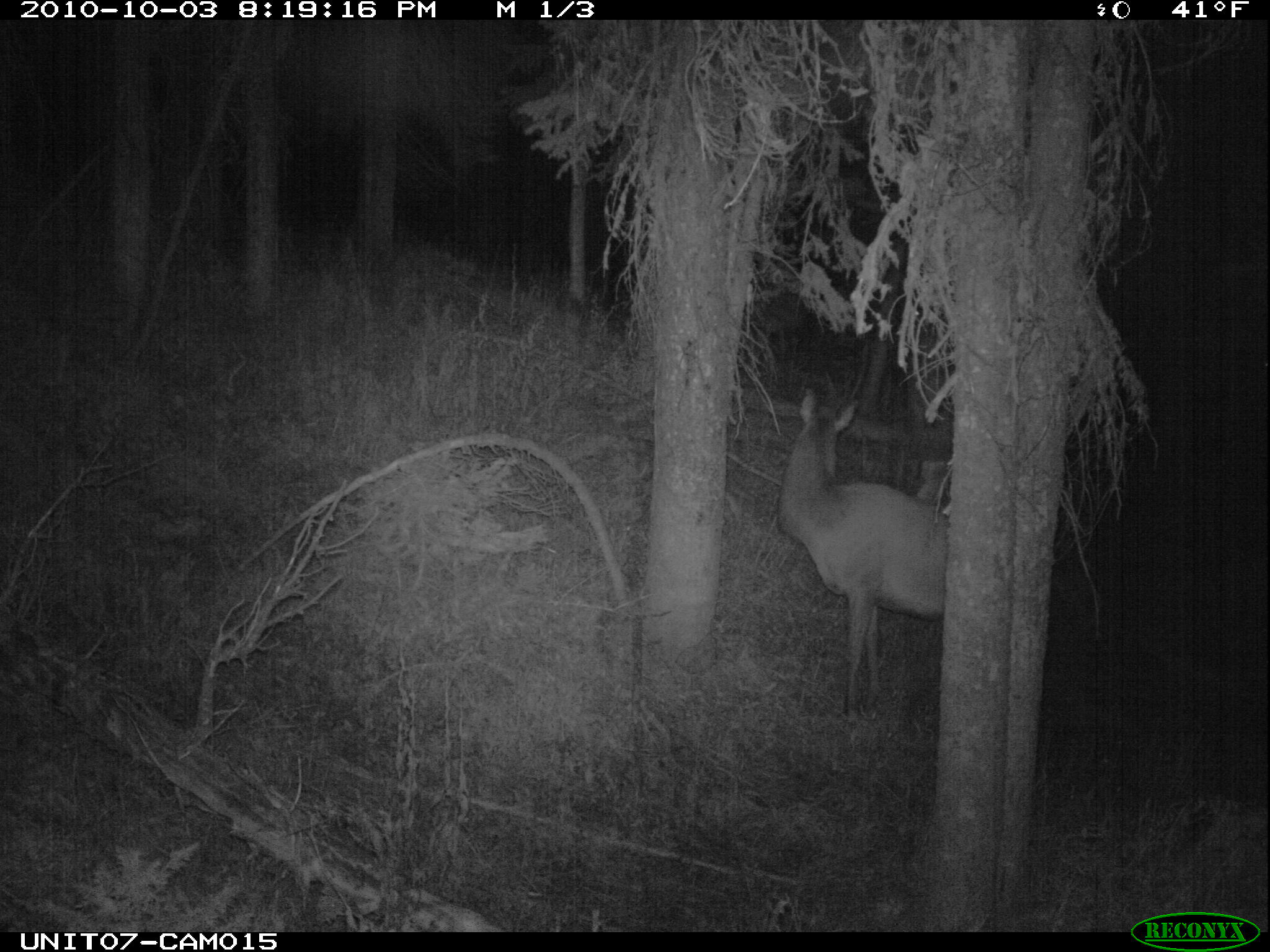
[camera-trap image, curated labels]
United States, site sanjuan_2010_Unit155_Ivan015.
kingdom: Animalia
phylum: Chordata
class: Mammalia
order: Artiodactyla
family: Cervidae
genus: Cervus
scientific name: Cervus elaphus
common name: red deer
Cervus elaphus (red deer).